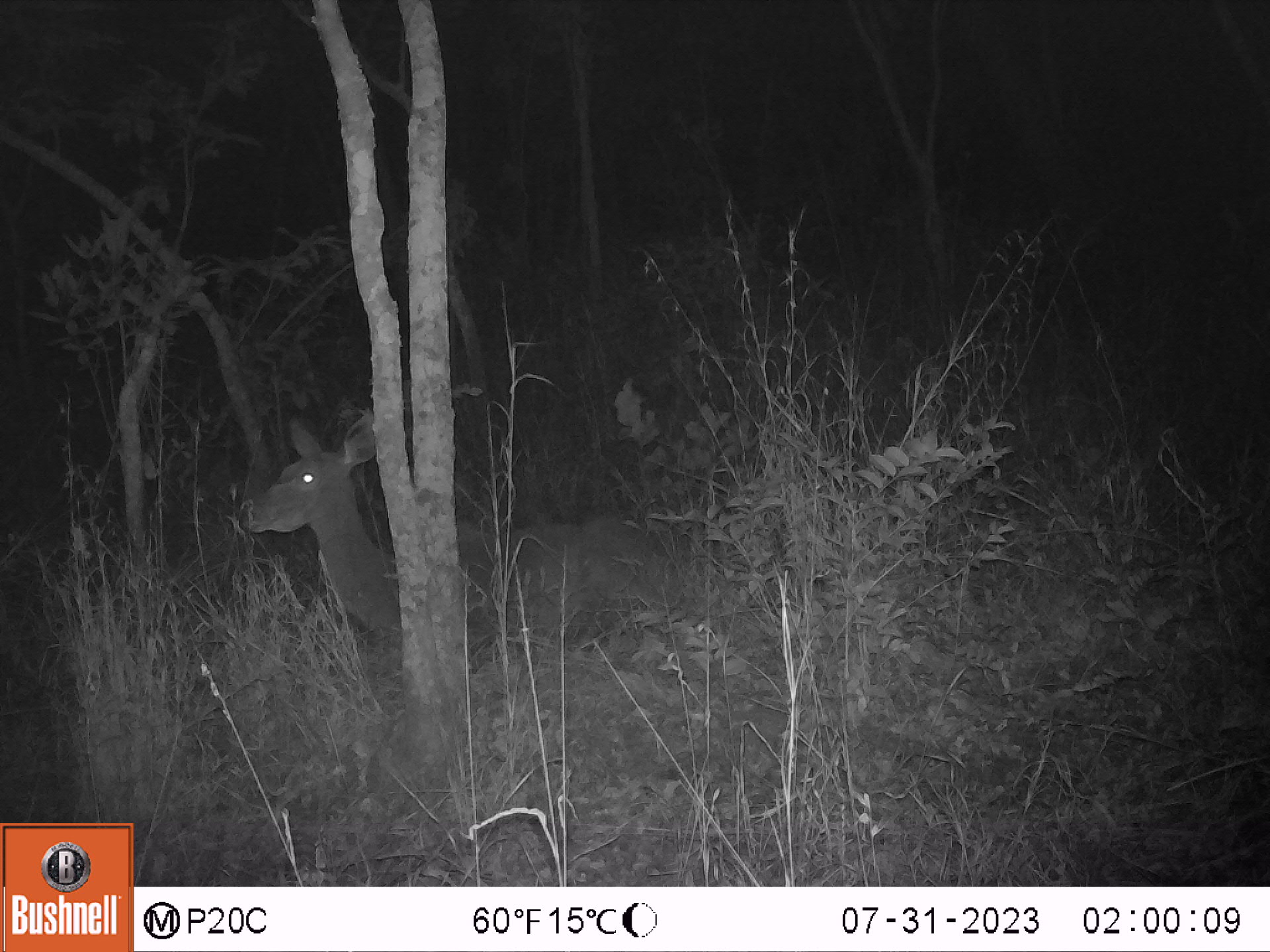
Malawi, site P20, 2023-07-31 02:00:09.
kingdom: Animalia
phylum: Chordata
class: Mammalia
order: Artiodactyla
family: Bovidae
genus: Tragelaphus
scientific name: Tragelaphus strepsiceros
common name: greater kudu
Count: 1.